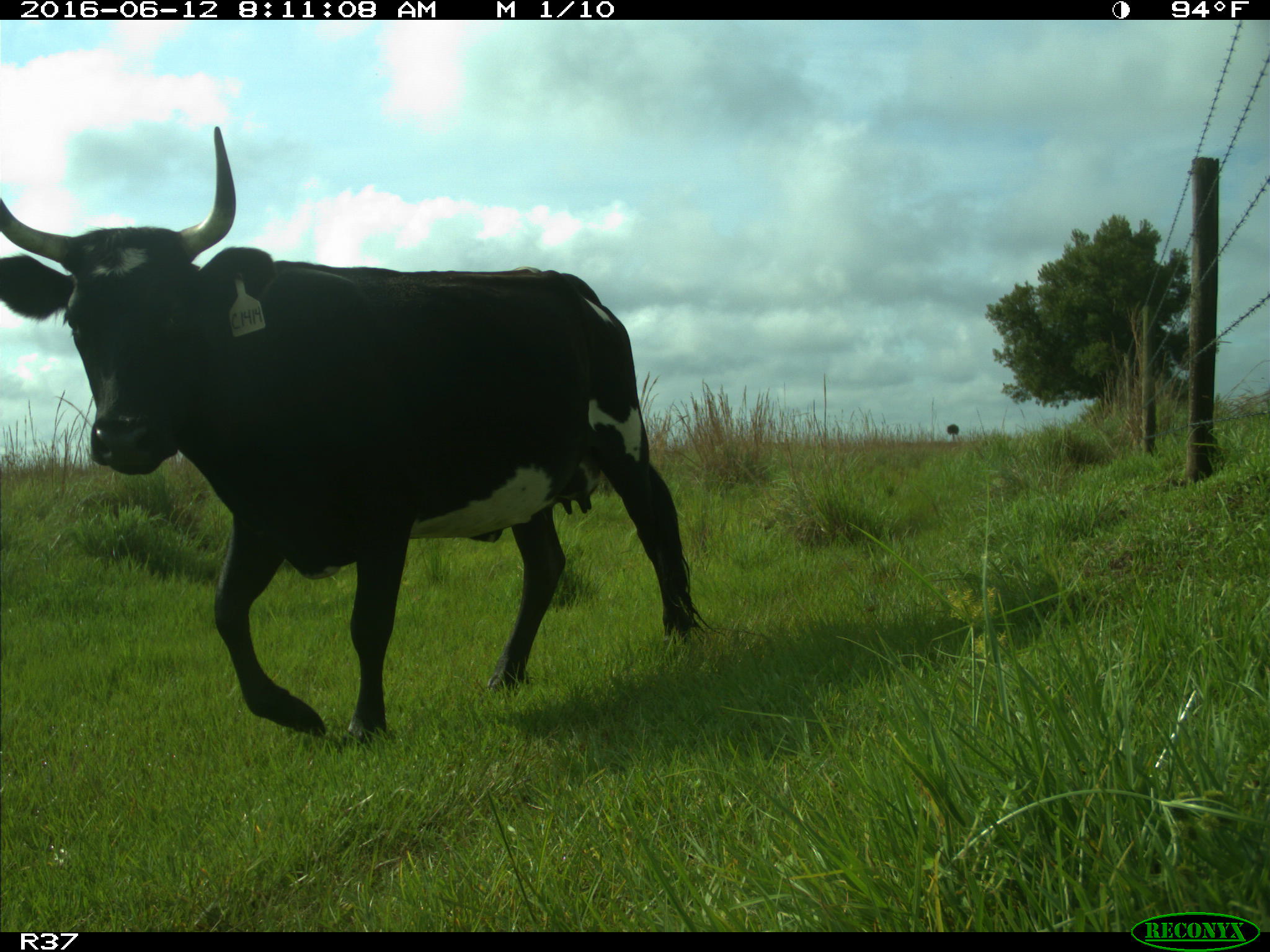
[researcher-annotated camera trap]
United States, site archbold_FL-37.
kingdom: Animalia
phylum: Chordata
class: Mammalia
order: Artiodactyla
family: Bovidae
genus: Bos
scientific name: Bos taurus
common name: domestic cow